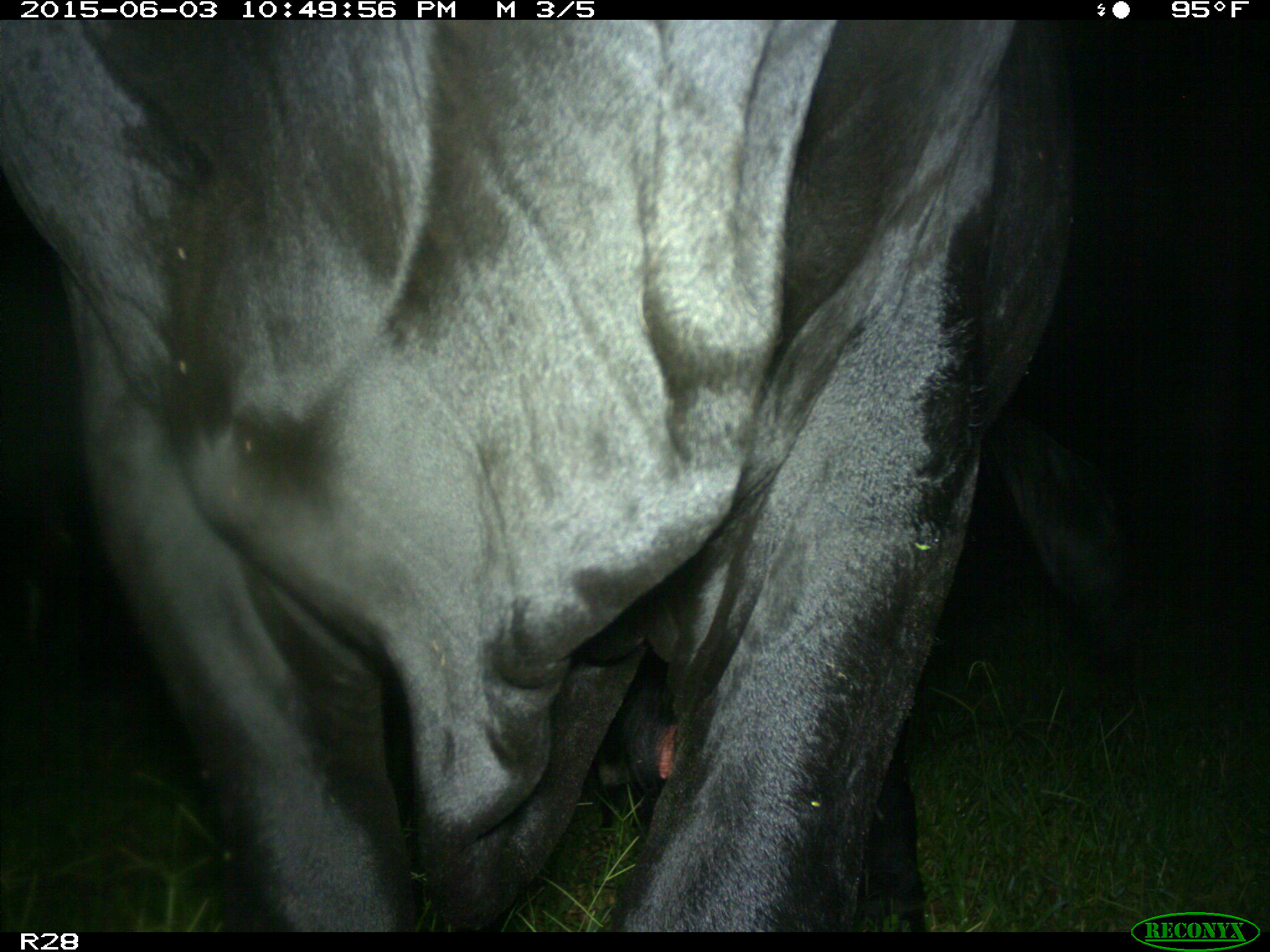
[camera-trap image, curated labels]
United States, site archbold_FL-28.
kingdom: Animalia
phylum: Chordata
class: Mammalia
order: Artiodactyla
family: Bovidae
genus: Bos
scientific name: Bos taurus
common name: domestic cow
Bos taurus (domestic cow).